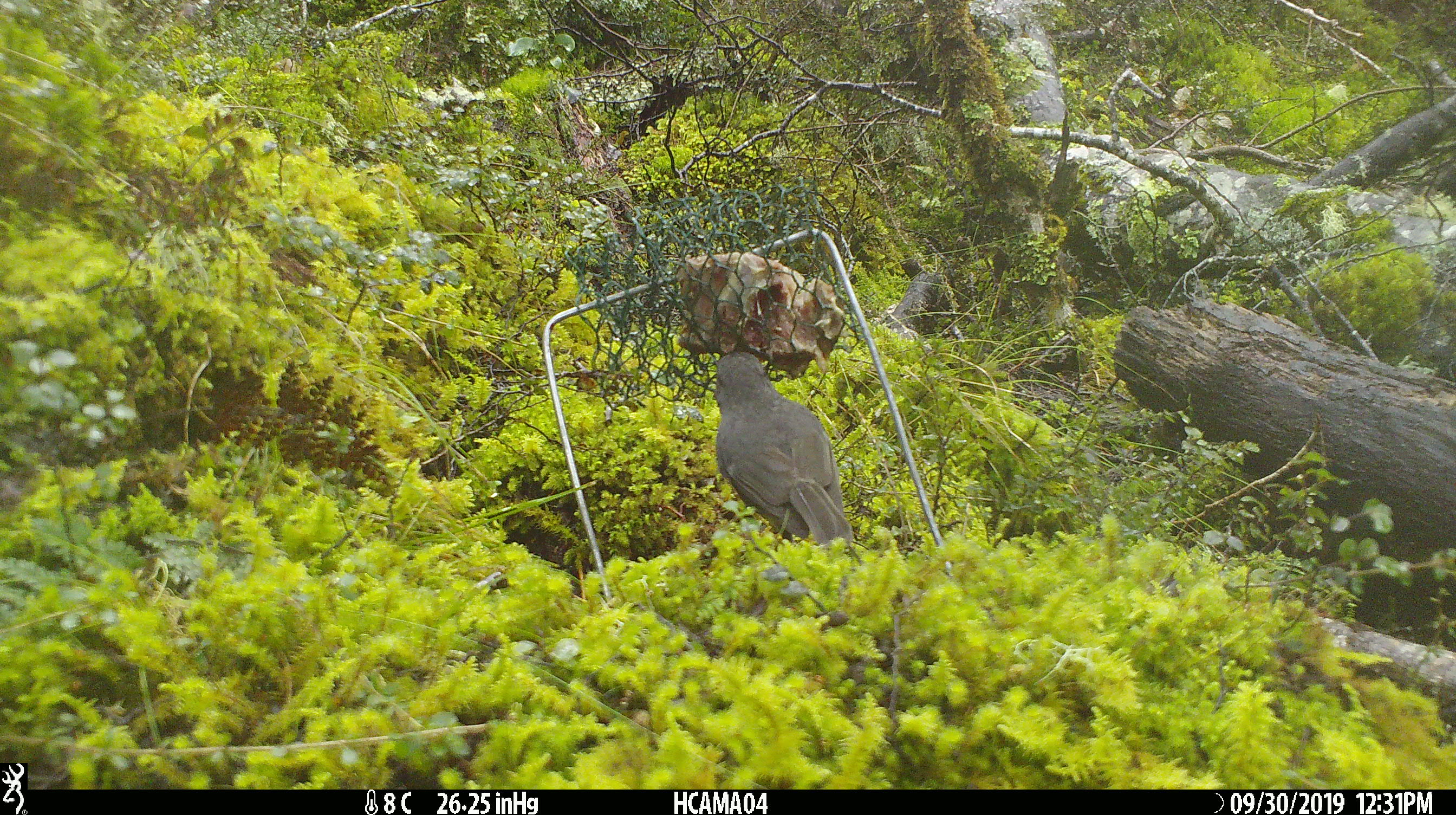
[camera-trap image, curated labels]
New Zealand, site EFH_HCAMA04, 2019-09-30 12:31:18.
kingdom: Animalia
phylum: Chordata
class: Aves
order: Passeriformes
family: Petroicidae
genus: Petroica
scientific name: Petroica australis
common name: new zealand robin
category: robin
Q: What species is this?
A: Robin (new zealand robin) (Petroica australis).